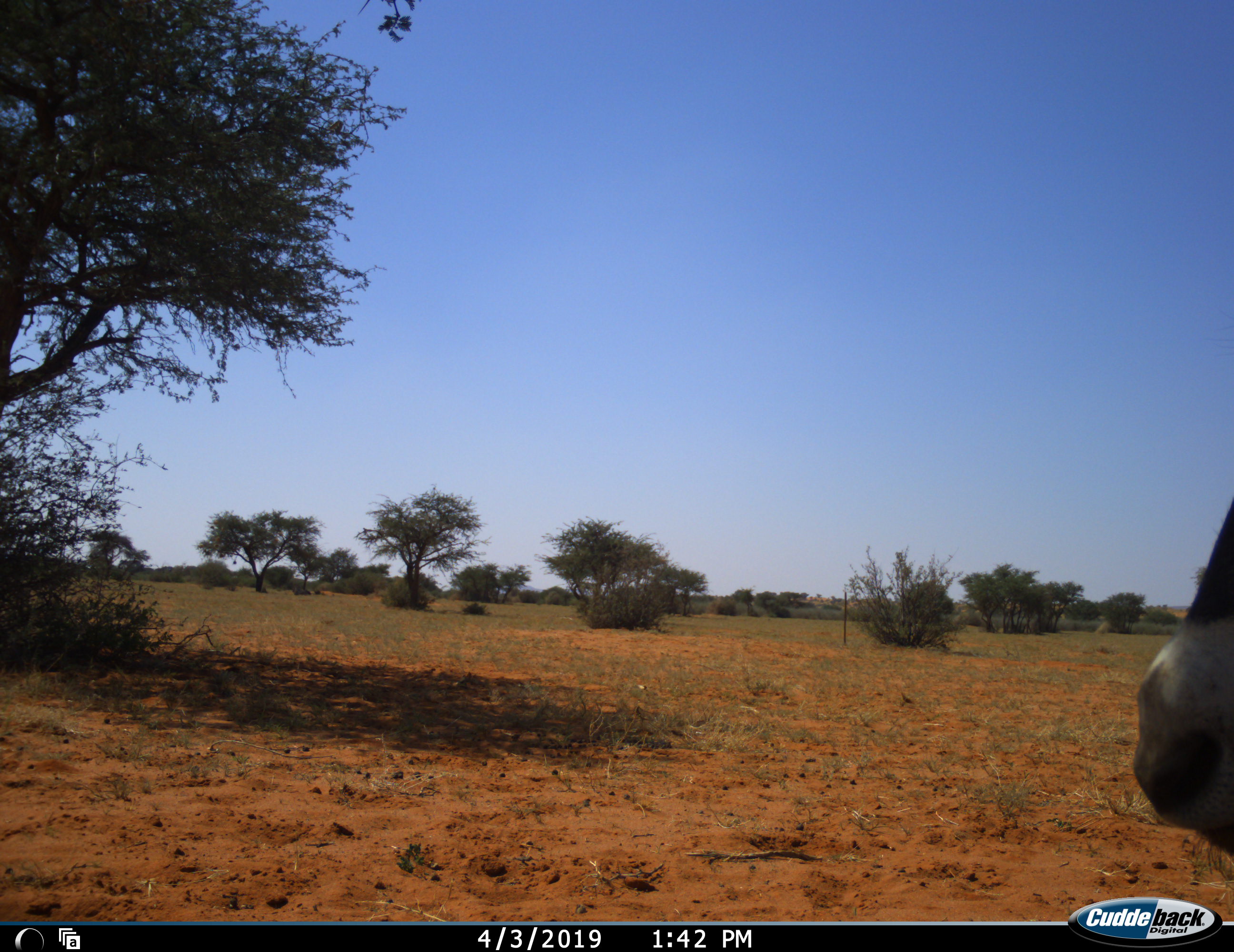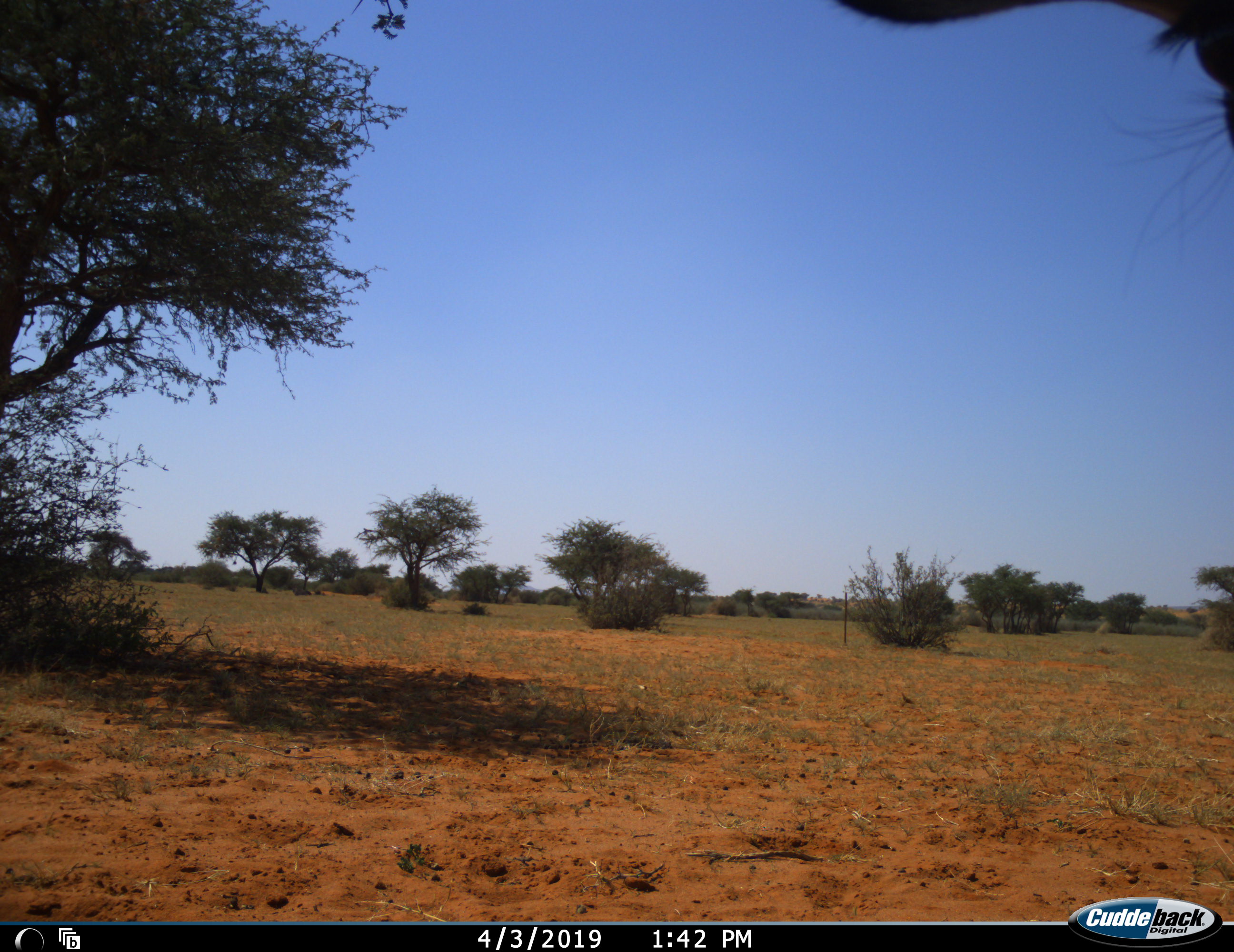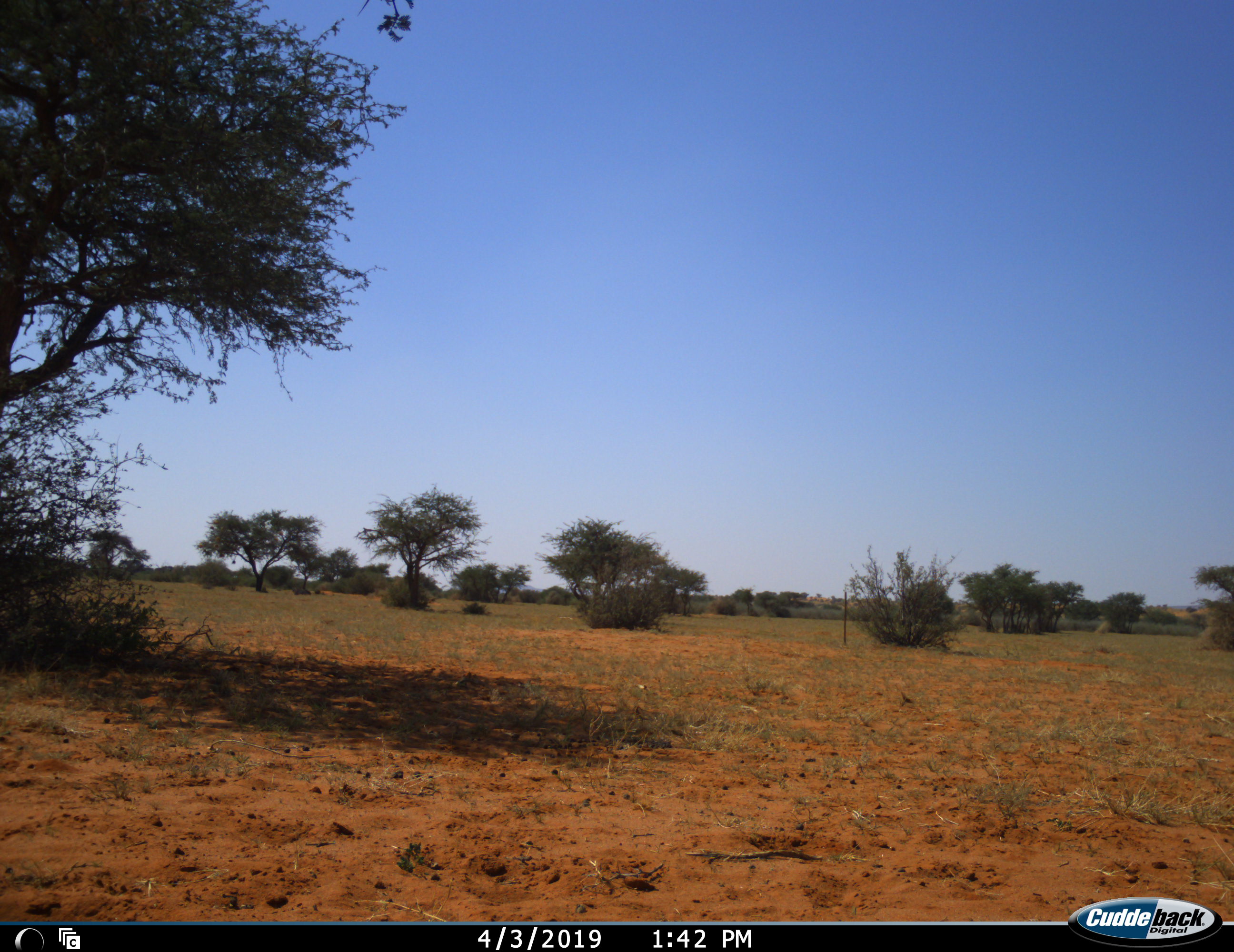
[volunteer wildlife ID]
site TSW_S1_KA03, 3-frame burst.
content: unidentified animal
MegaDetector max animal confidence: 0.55